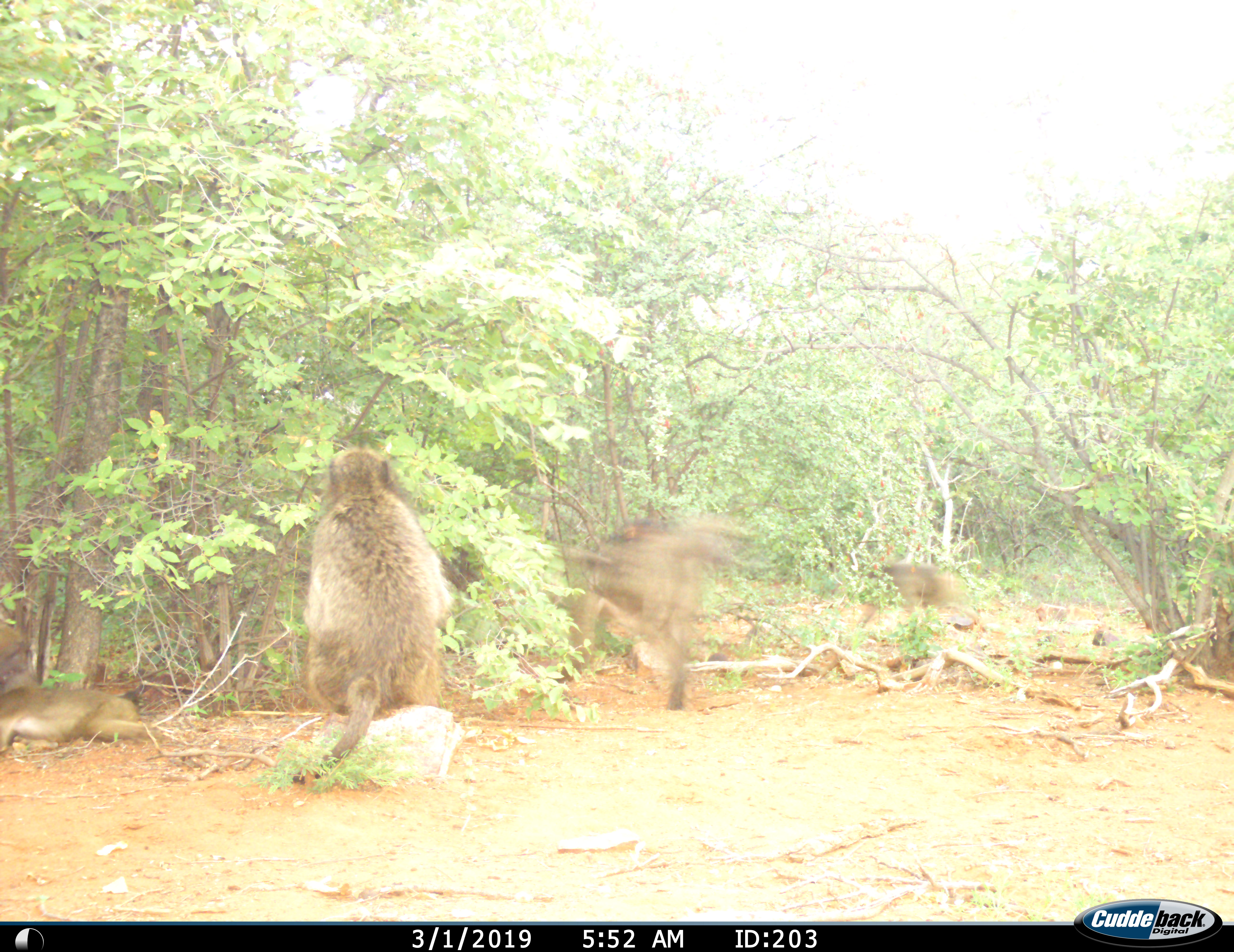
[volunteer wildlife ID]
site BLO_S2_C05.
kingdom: Animalia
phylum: Chordata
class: Mammalia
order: Primates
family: Cercopithecidae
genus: Papio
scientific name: Papio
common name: baboon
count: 4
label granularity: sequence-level